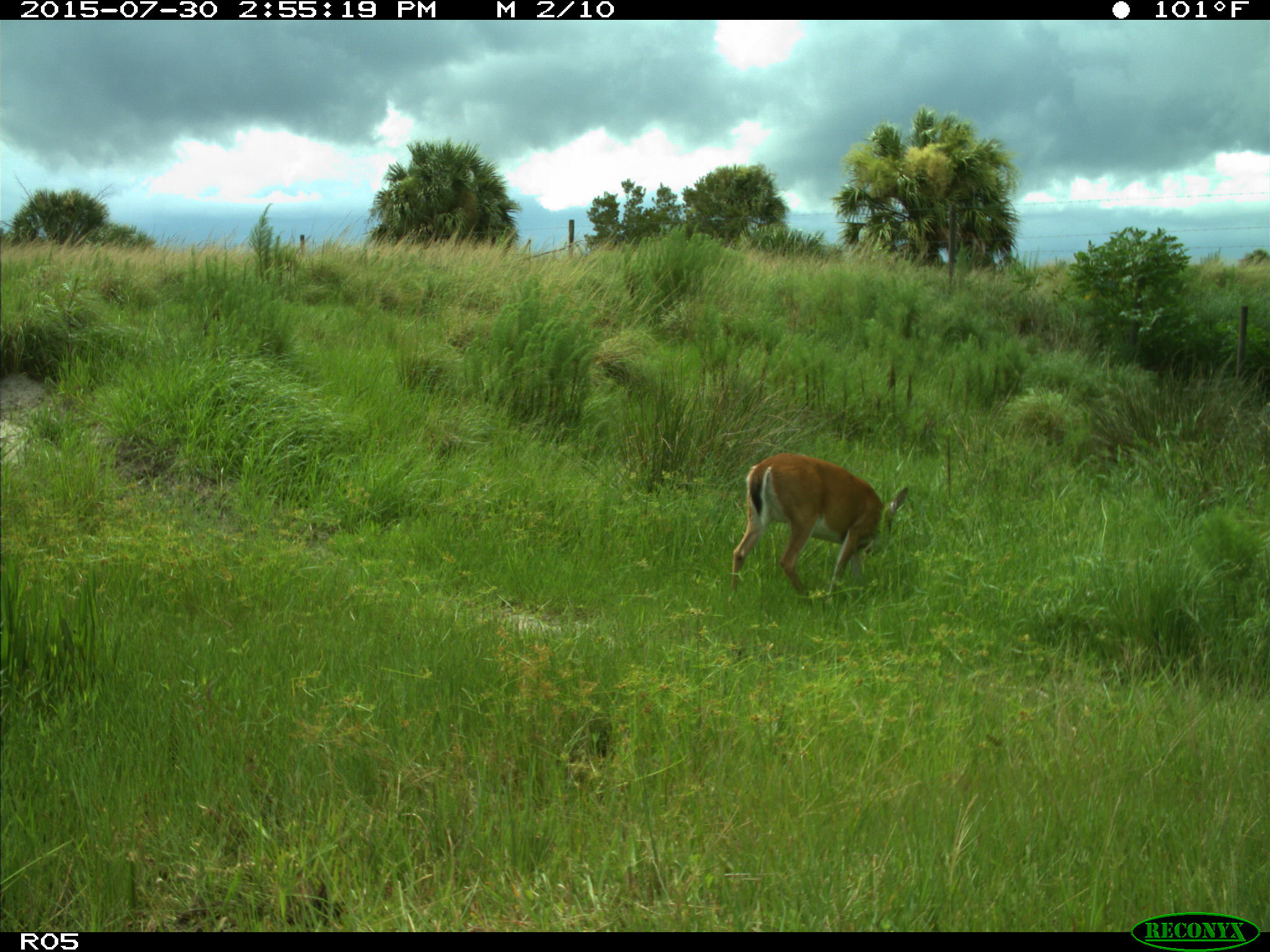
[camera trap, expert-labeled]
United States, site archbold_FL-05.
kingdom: Animalia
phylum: Chordata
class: Mammalia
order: Artiodactyla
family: Cervidae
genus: Odocoileus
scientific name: Odocoileus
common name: deer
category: unidentified deer